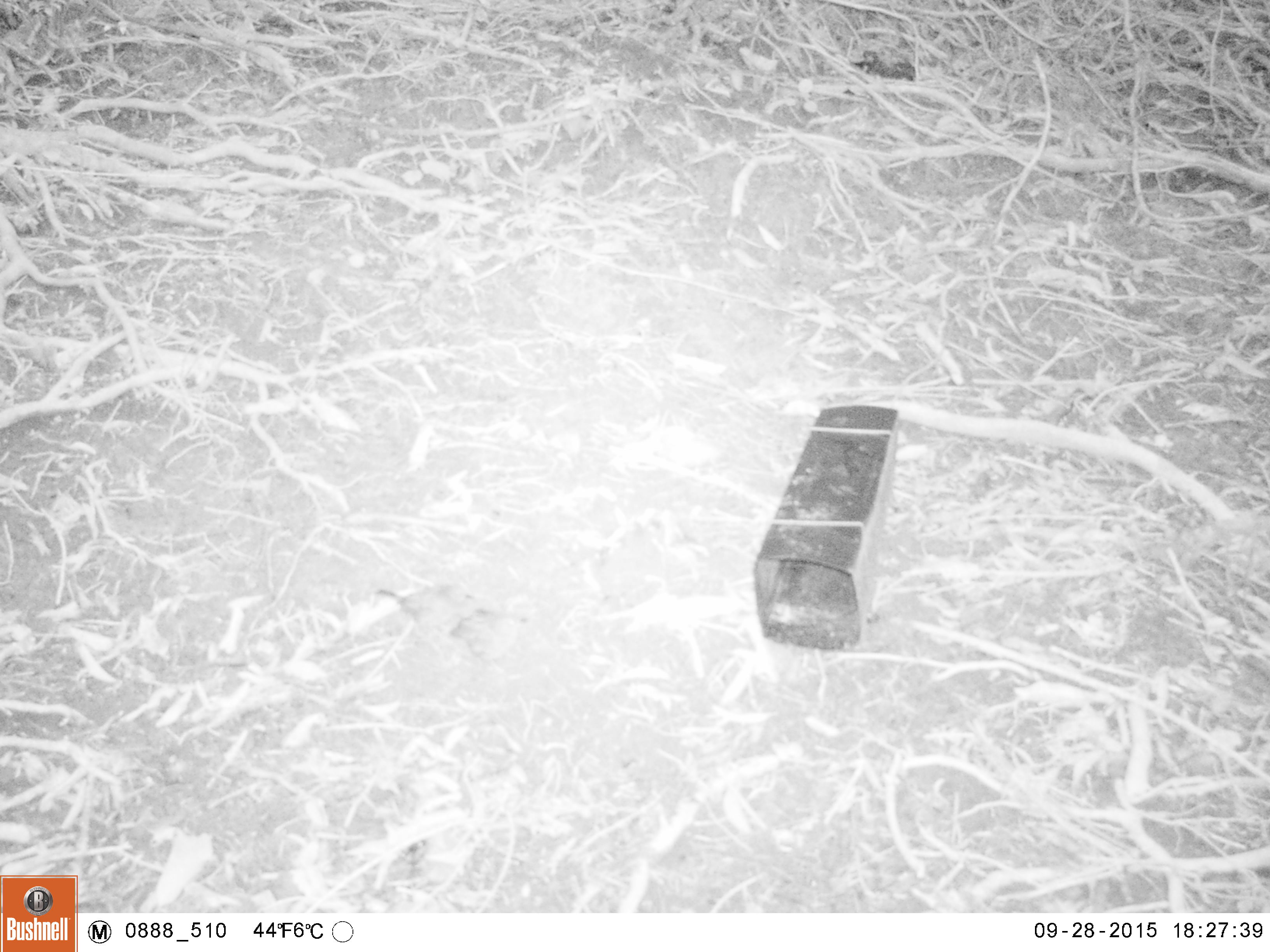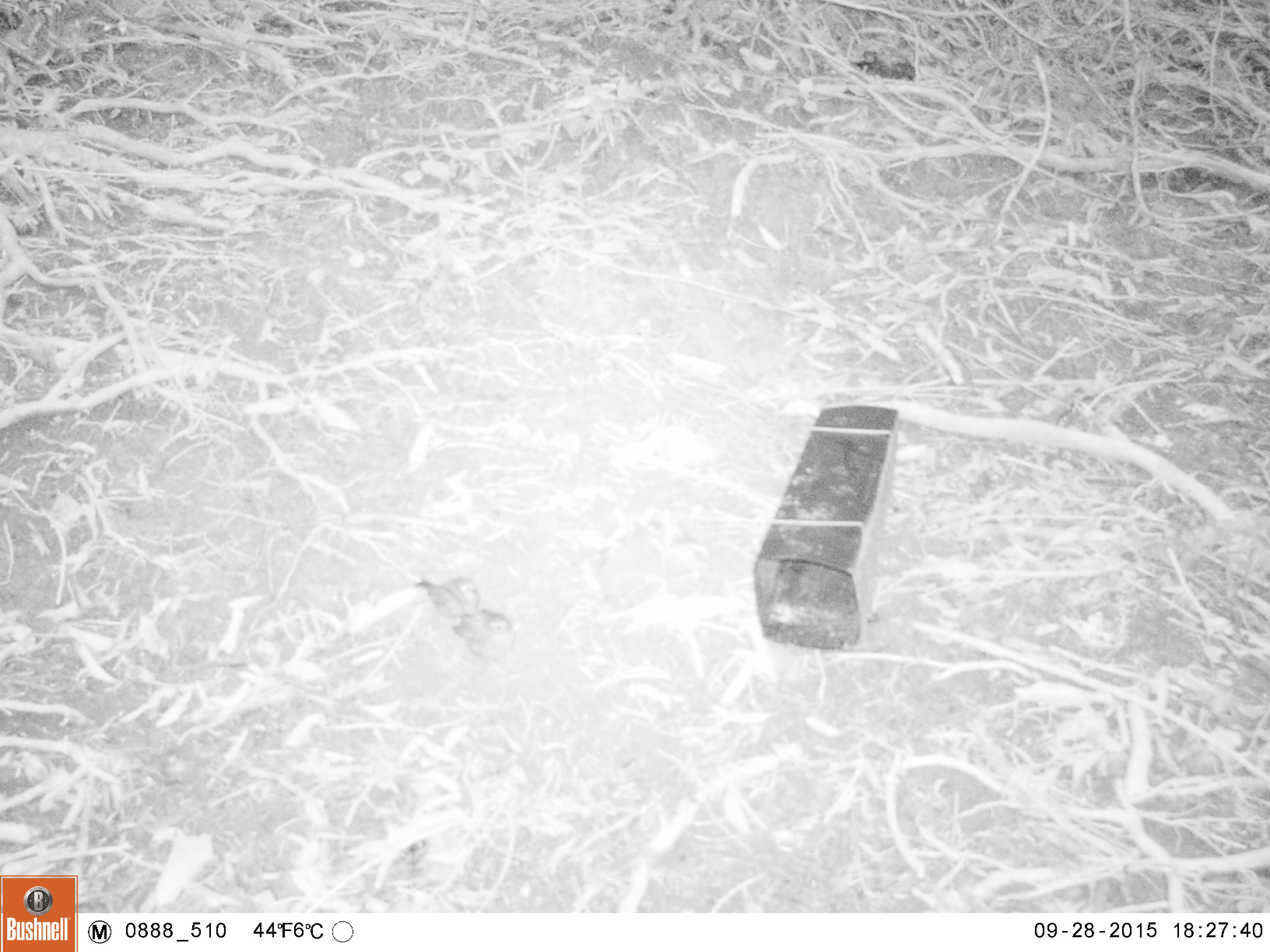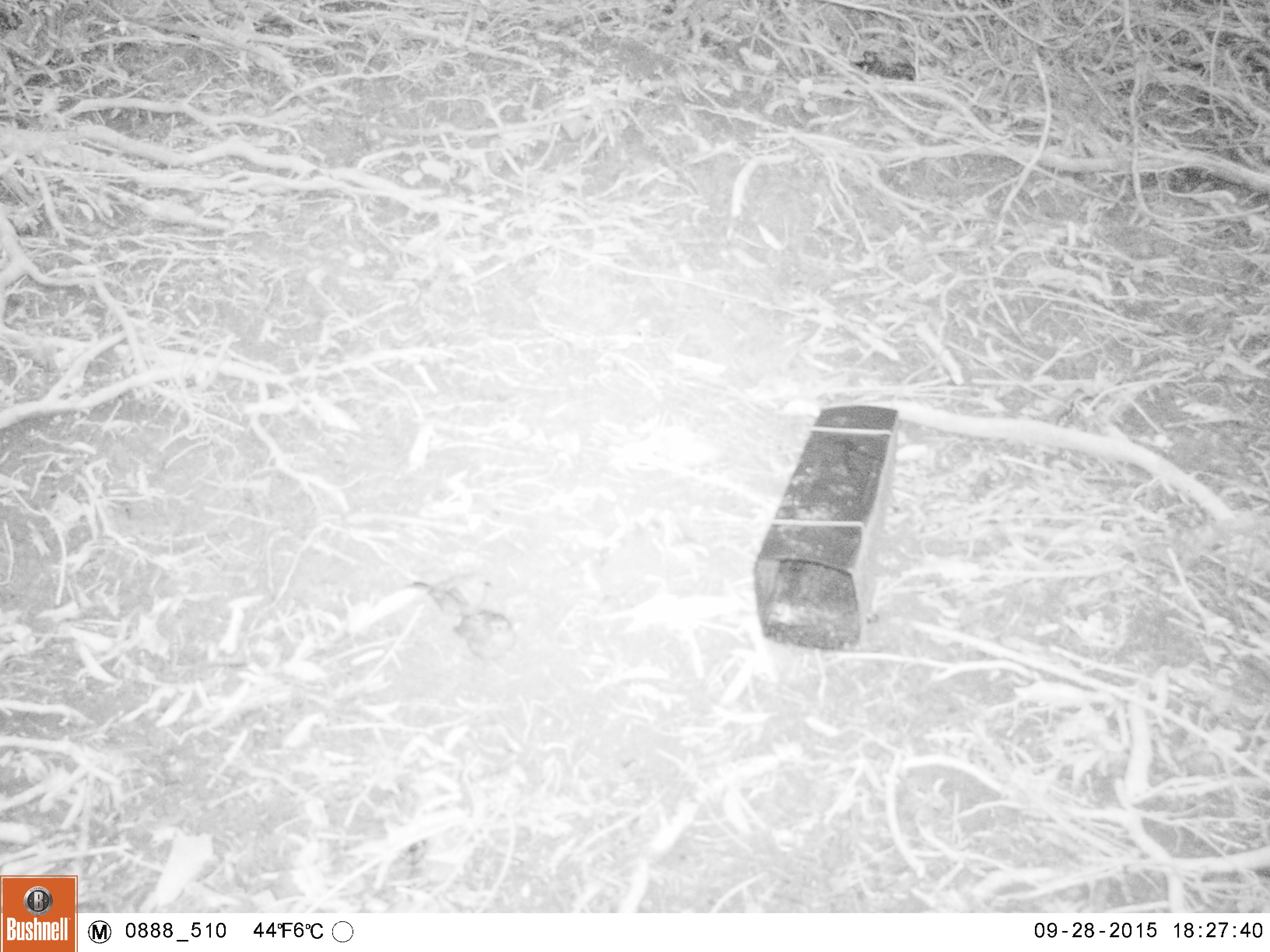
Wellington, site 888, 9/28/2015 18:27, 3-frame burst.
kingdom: Animalia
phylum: Chordata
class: Aves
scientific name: Aves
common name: bird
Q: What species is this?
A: Bird (Aves).